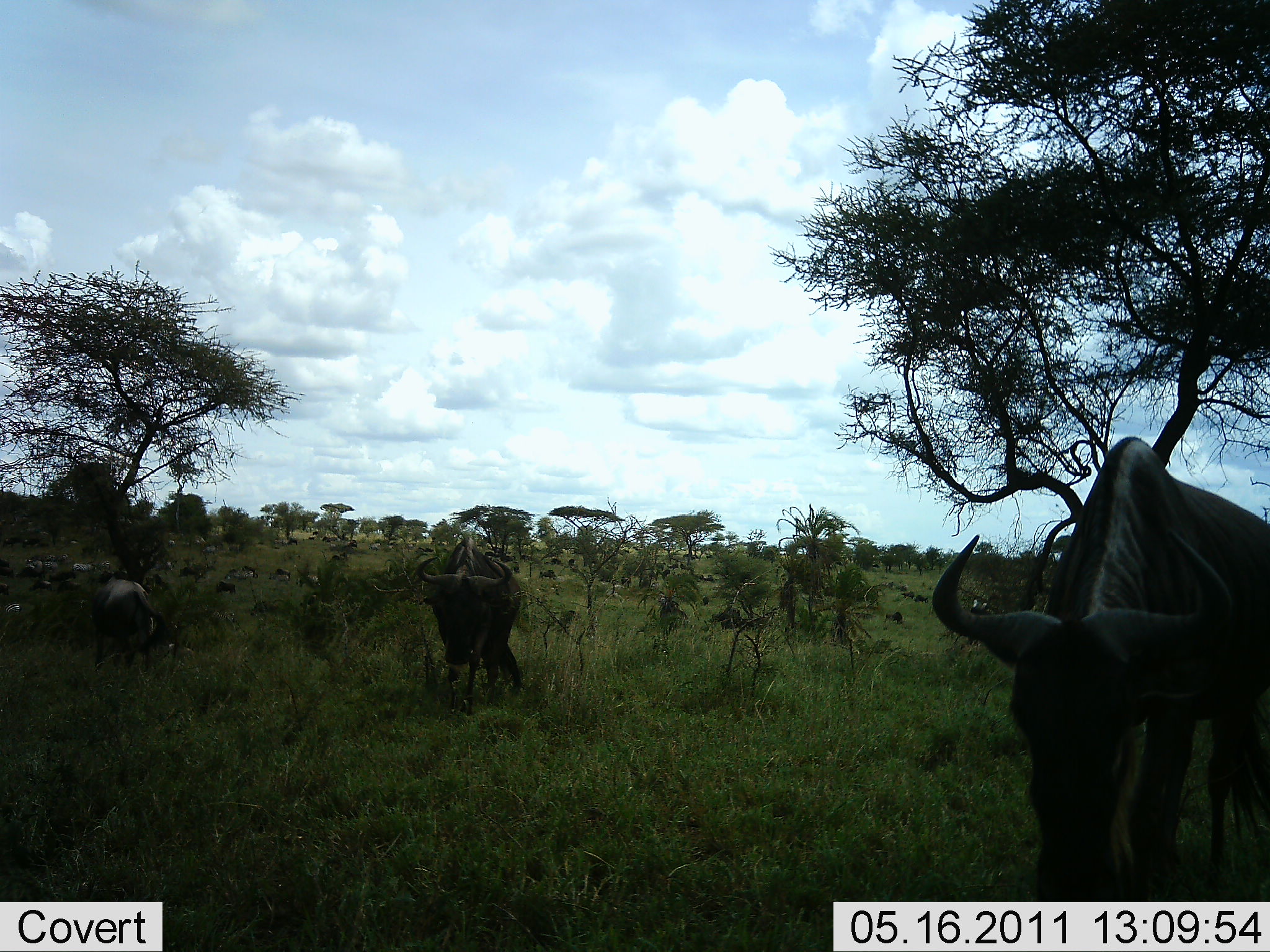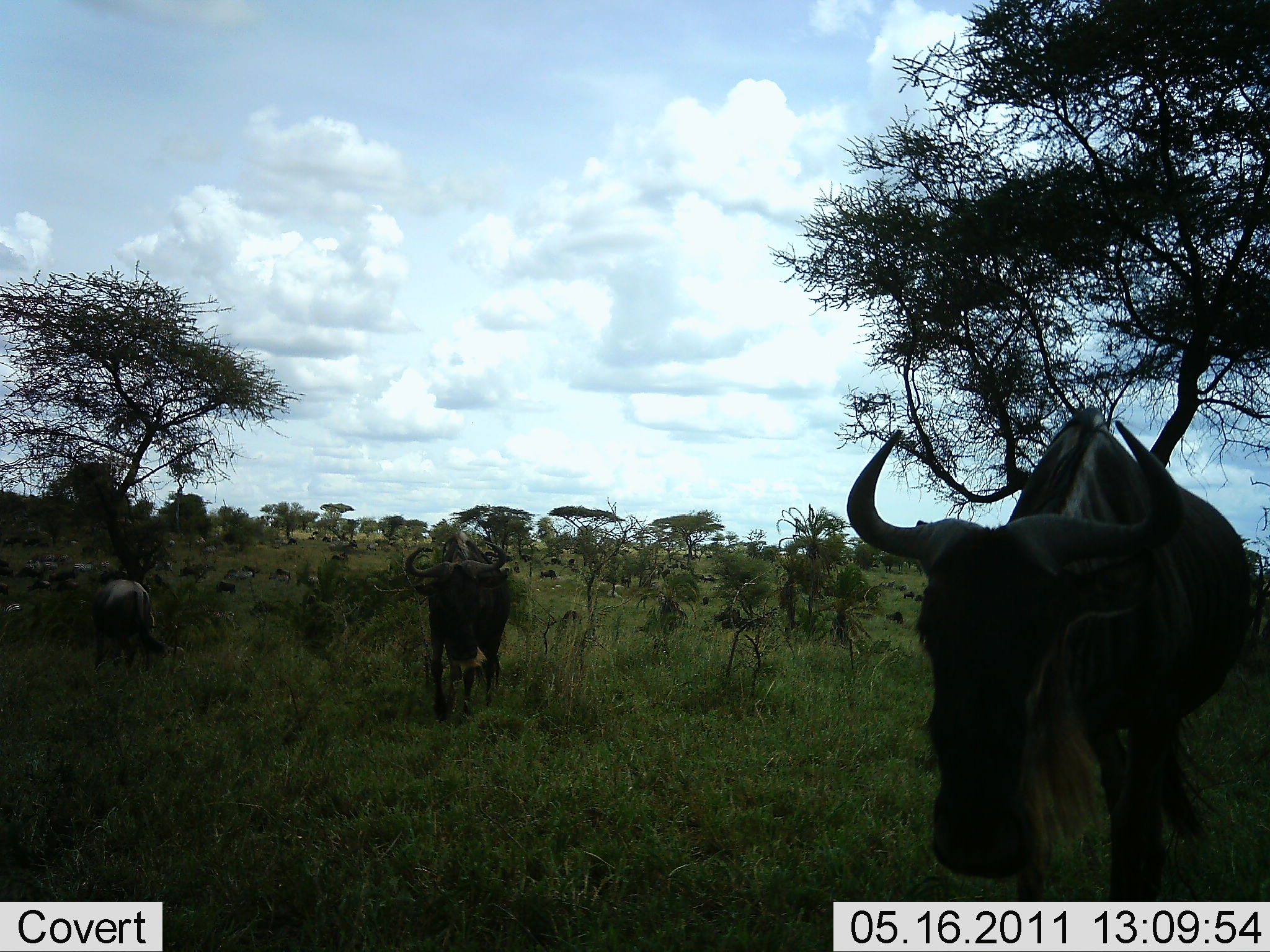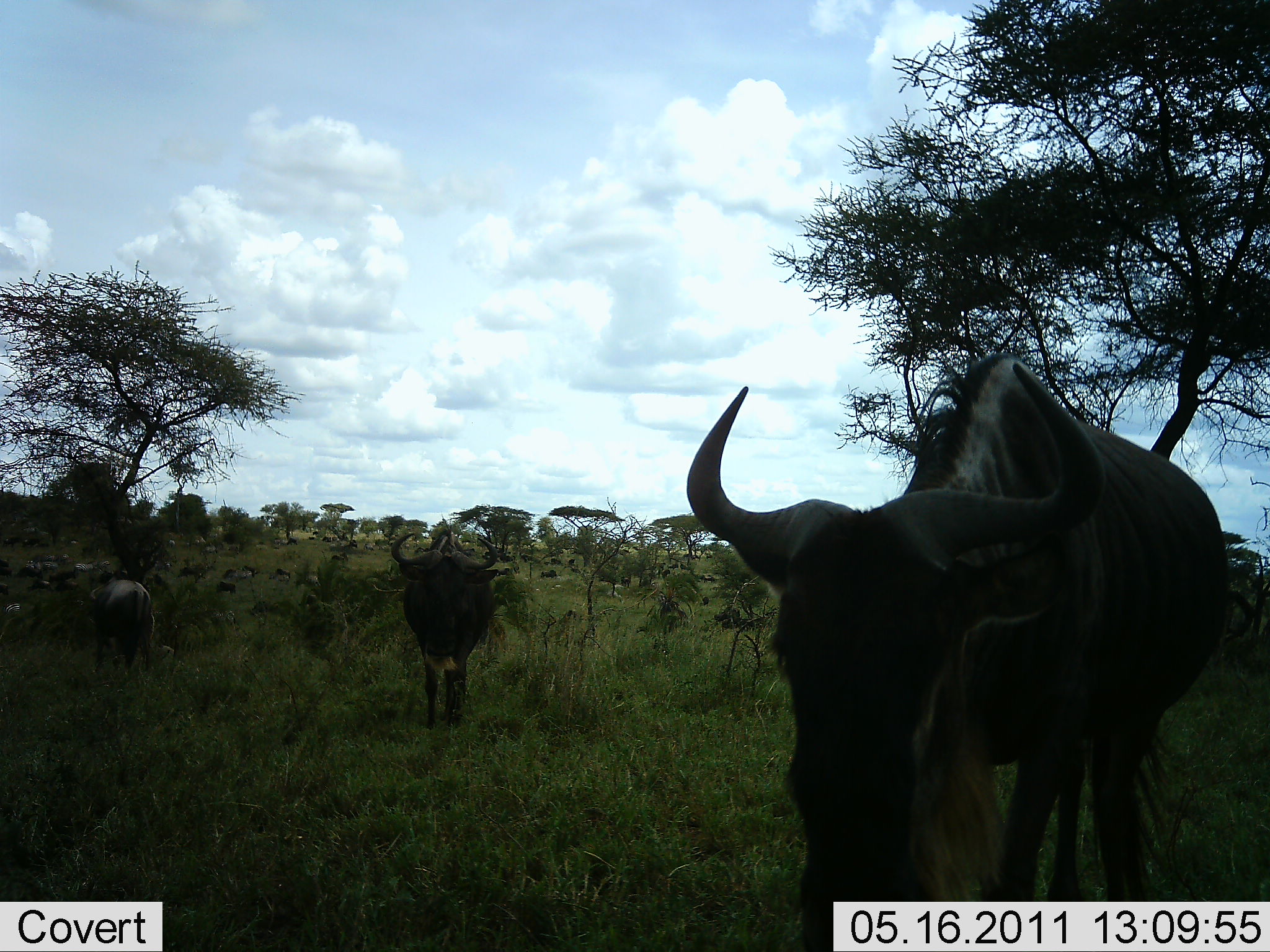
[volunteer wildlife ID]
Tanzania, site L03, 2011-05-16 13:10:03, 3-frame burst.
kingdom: Animalia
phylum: Chordata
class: Mammalia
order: Artiodactyla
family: Bovidae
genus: Connochaetes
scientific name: Connochaetes taurinus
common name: blue wildebeest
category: wildebeest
Wildebeest (blue wildebeest) (Connochaetes taurinus), count 11-50. Behavior (volunteer vote fractions): standing 46%, resting 15%, moving 92%, interacting 8%. Young present (vote fraction): 0%. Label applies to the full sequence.